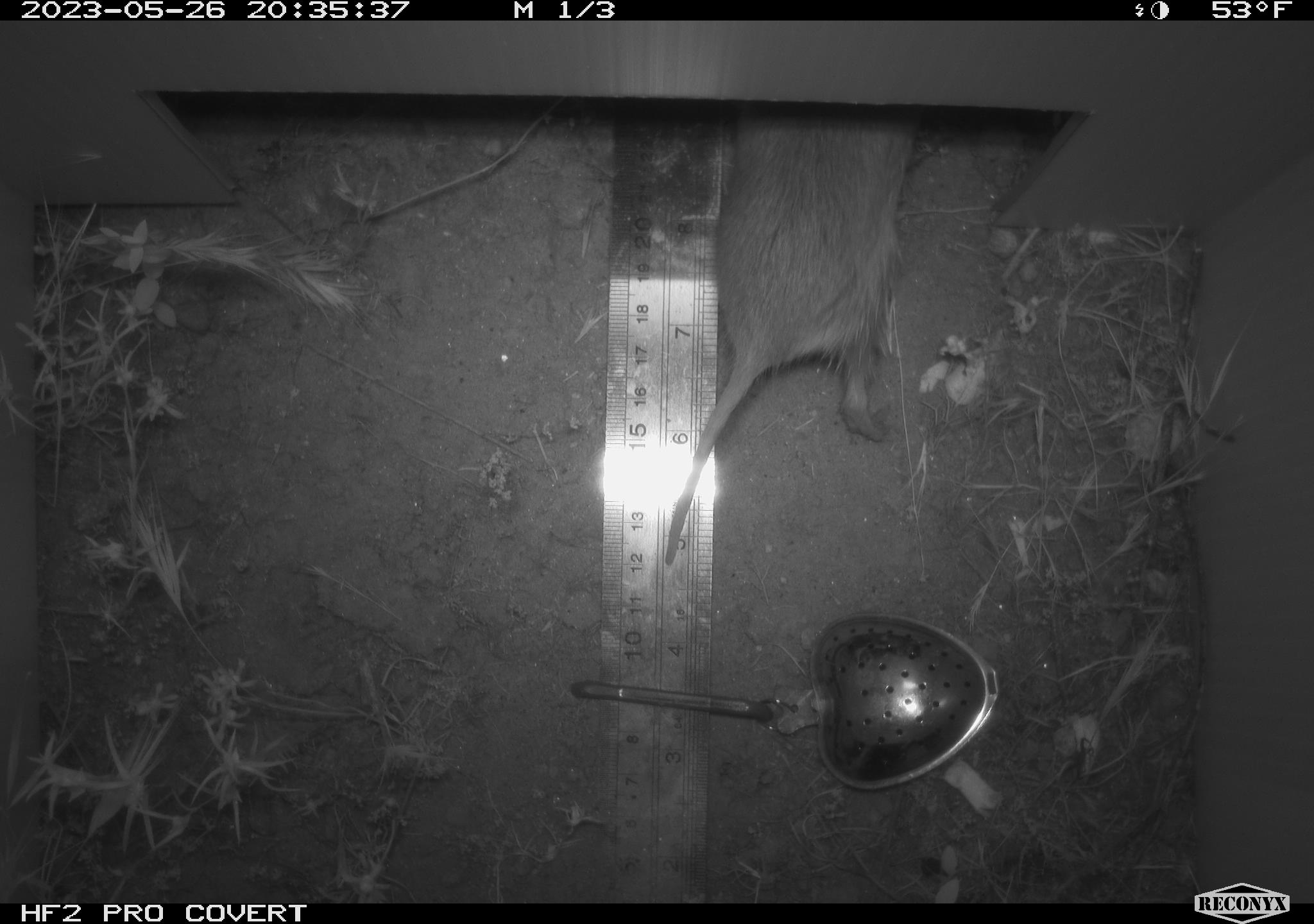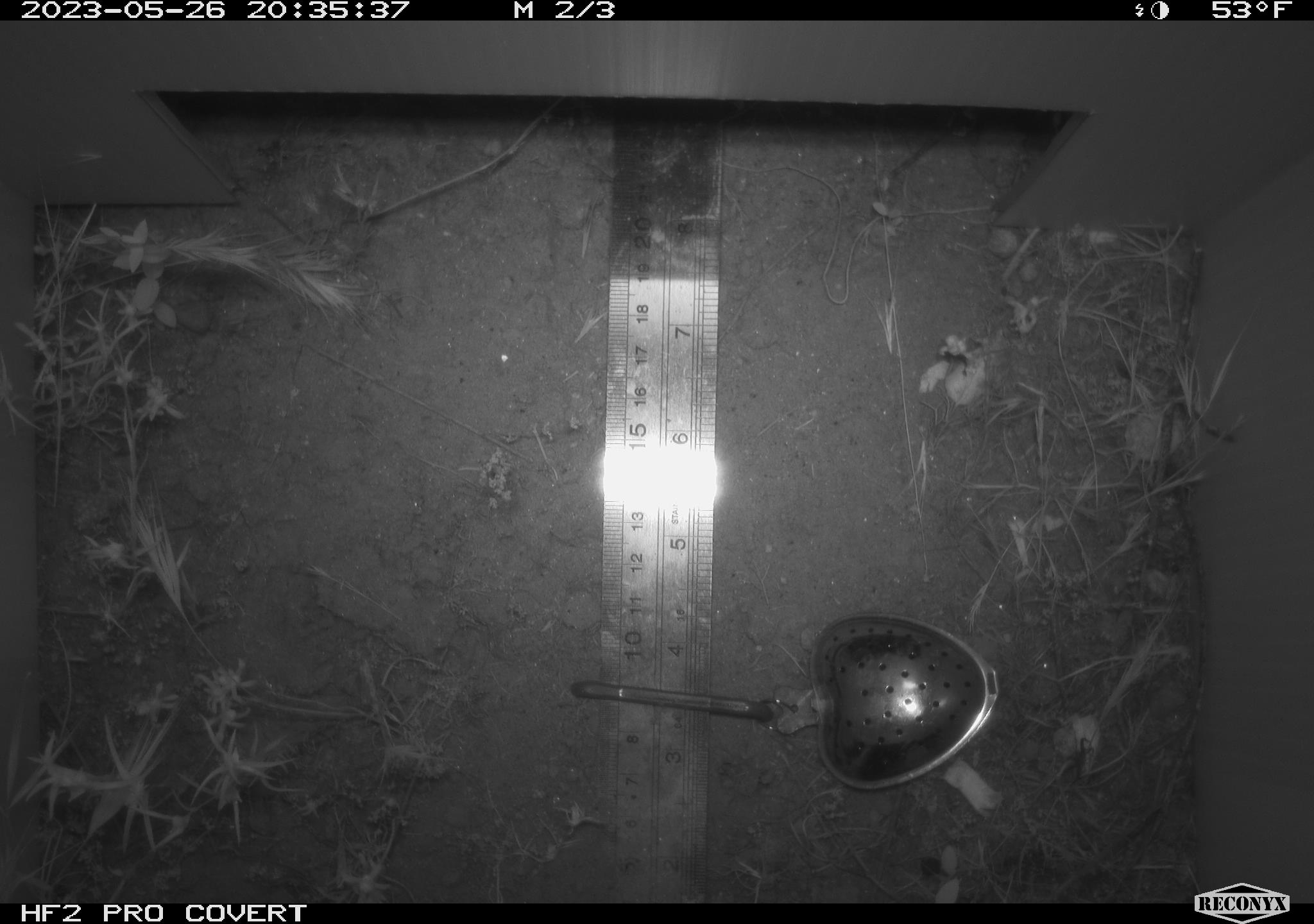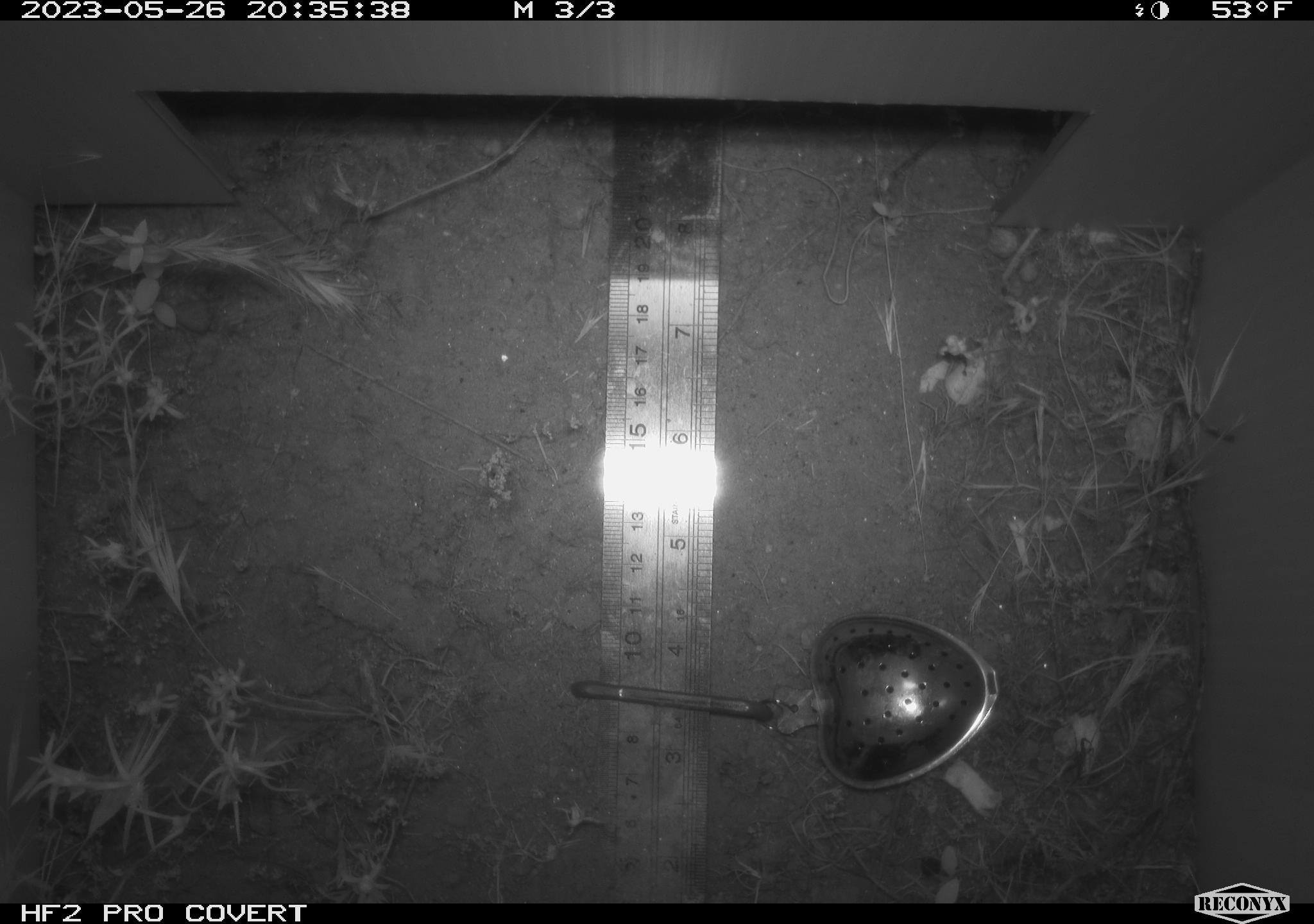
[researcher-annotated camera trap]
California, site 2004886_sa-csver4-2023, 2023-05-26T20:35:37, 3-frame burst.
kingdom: Animalia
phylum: Chordata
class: Mammalia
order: Rodentia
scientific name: Rodentia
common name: rodent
Rodent (Rodentia).